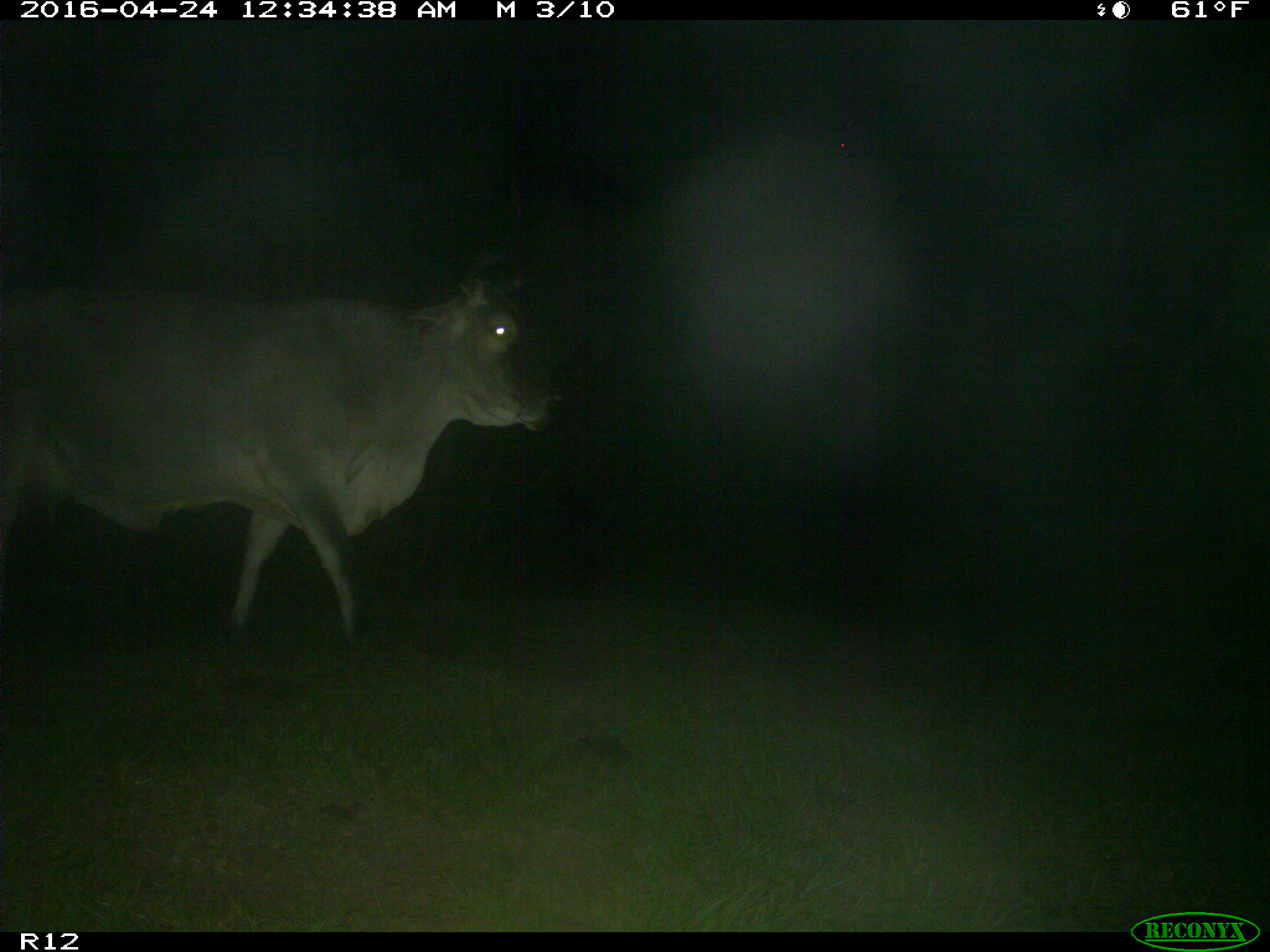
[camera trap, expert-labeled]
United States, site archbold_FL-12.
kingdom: Animalia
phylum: Chordata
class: Mammalia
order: Artiodactyla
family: Bovidae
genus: Bos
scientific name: Bos taurus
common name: domestic cow